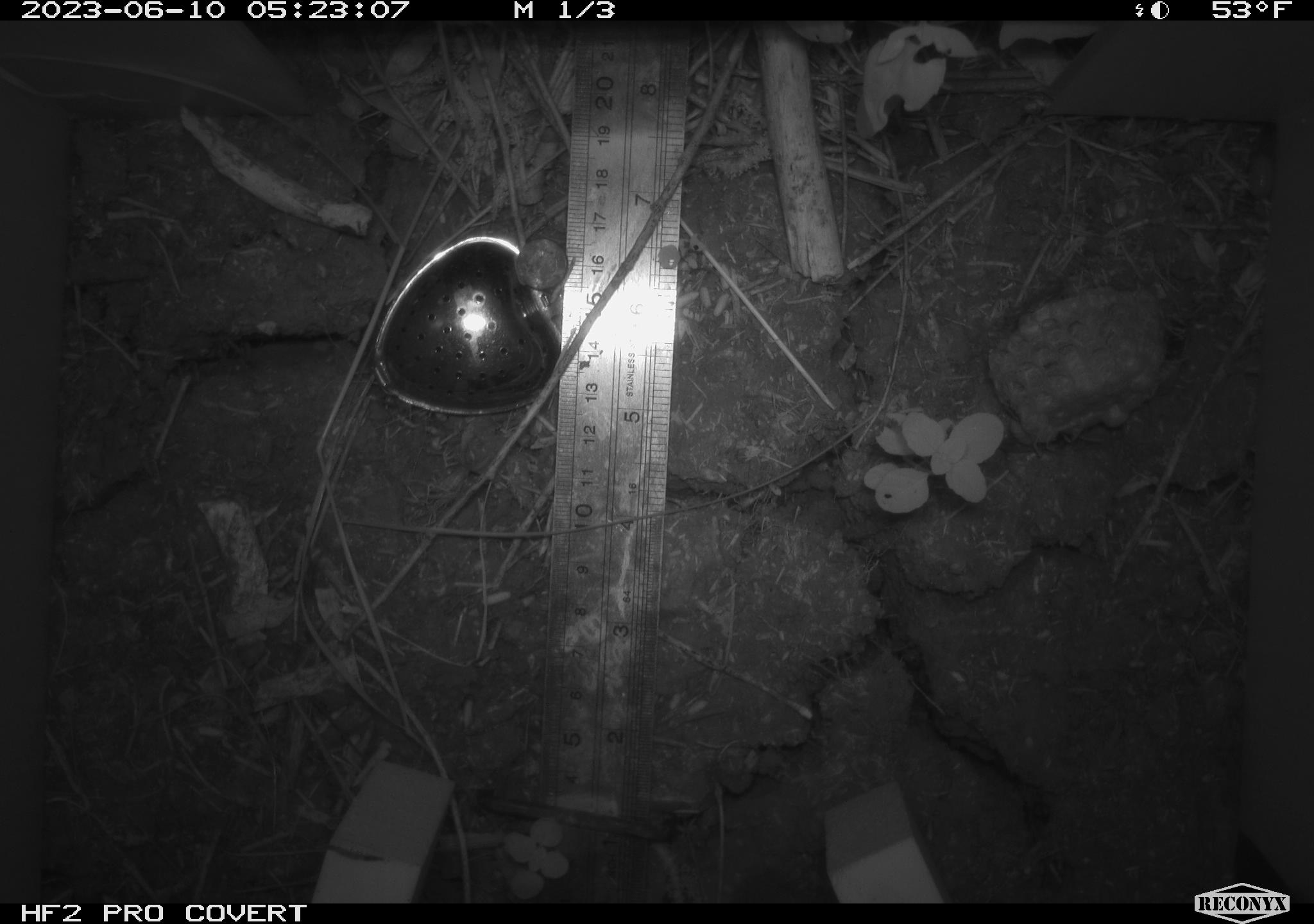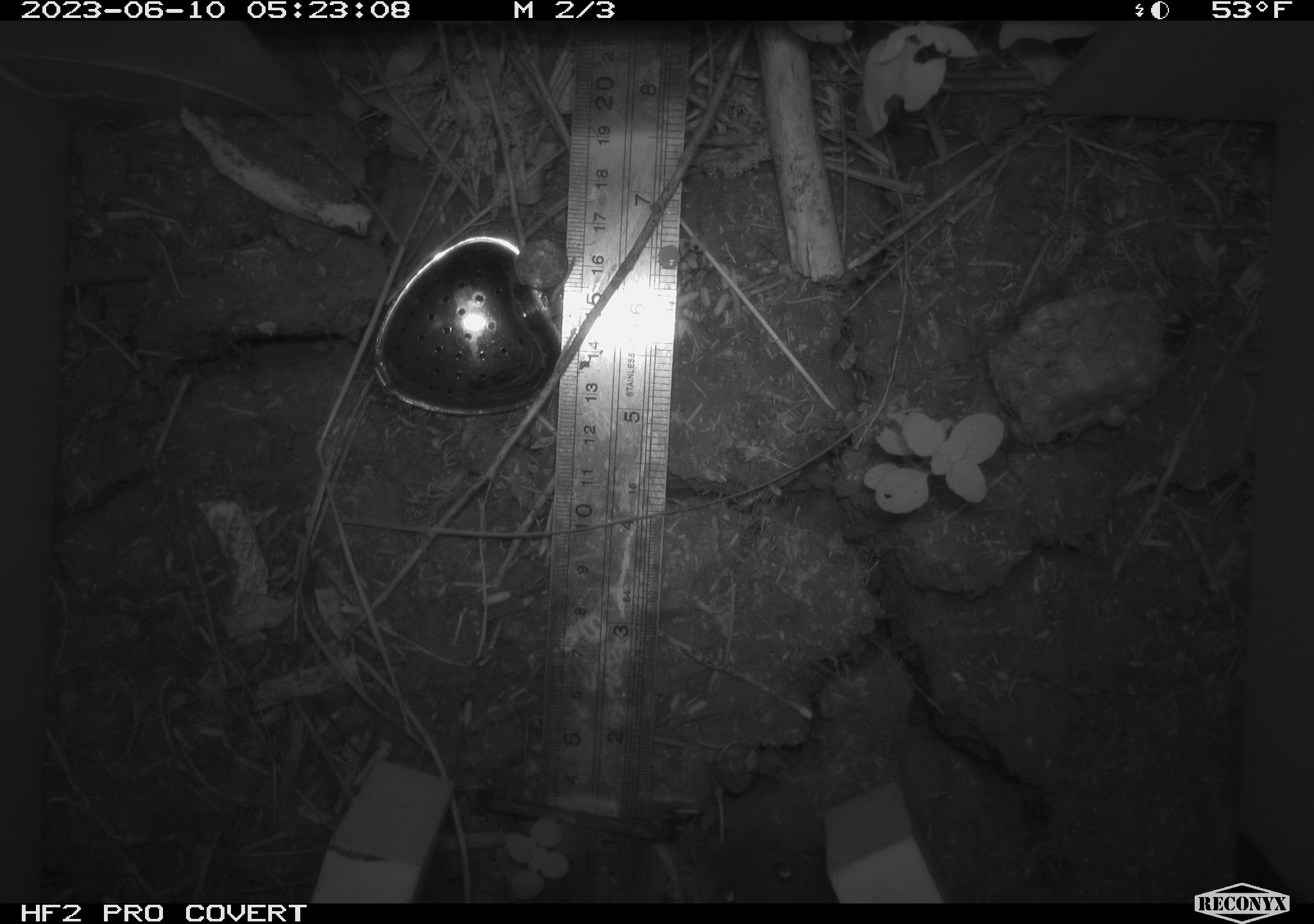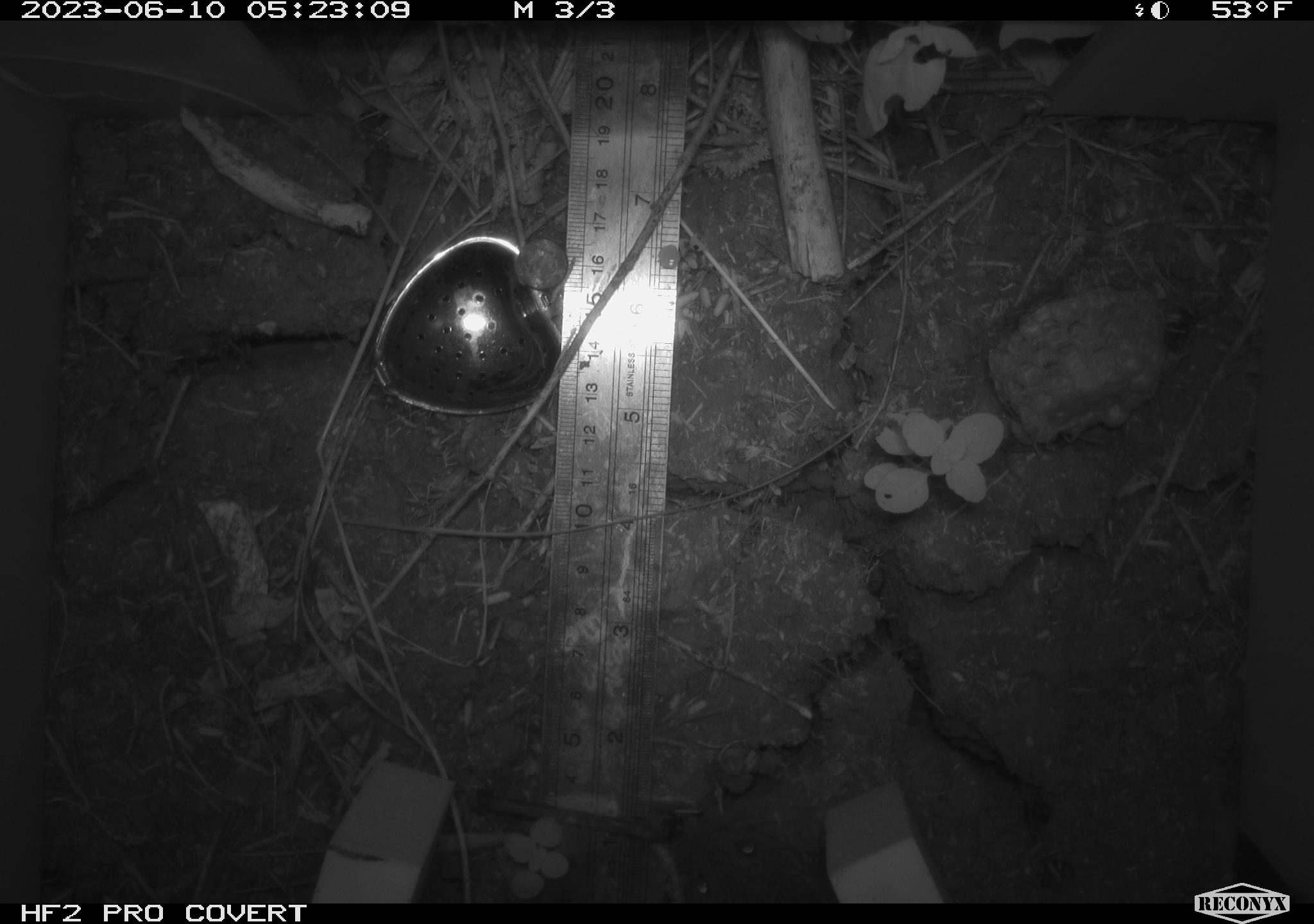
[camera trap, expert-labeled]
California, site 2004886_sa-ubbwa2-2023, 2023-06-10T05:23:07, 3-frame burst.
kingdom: Animalia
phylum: Chordata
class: Mammalia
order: Rodentia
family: Cricetidae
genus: Microtus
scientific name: Microtus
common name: meadow vole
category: microtus species